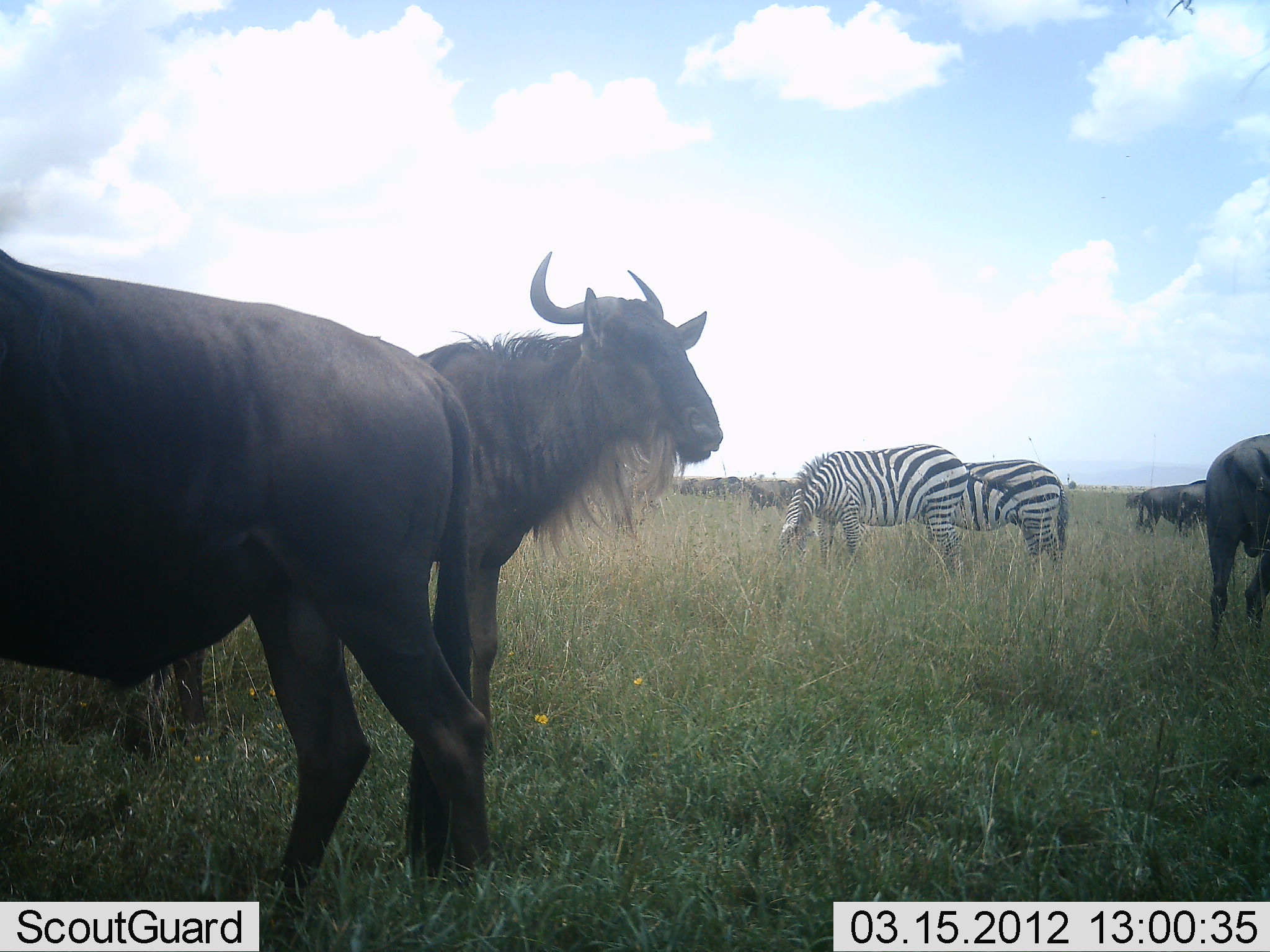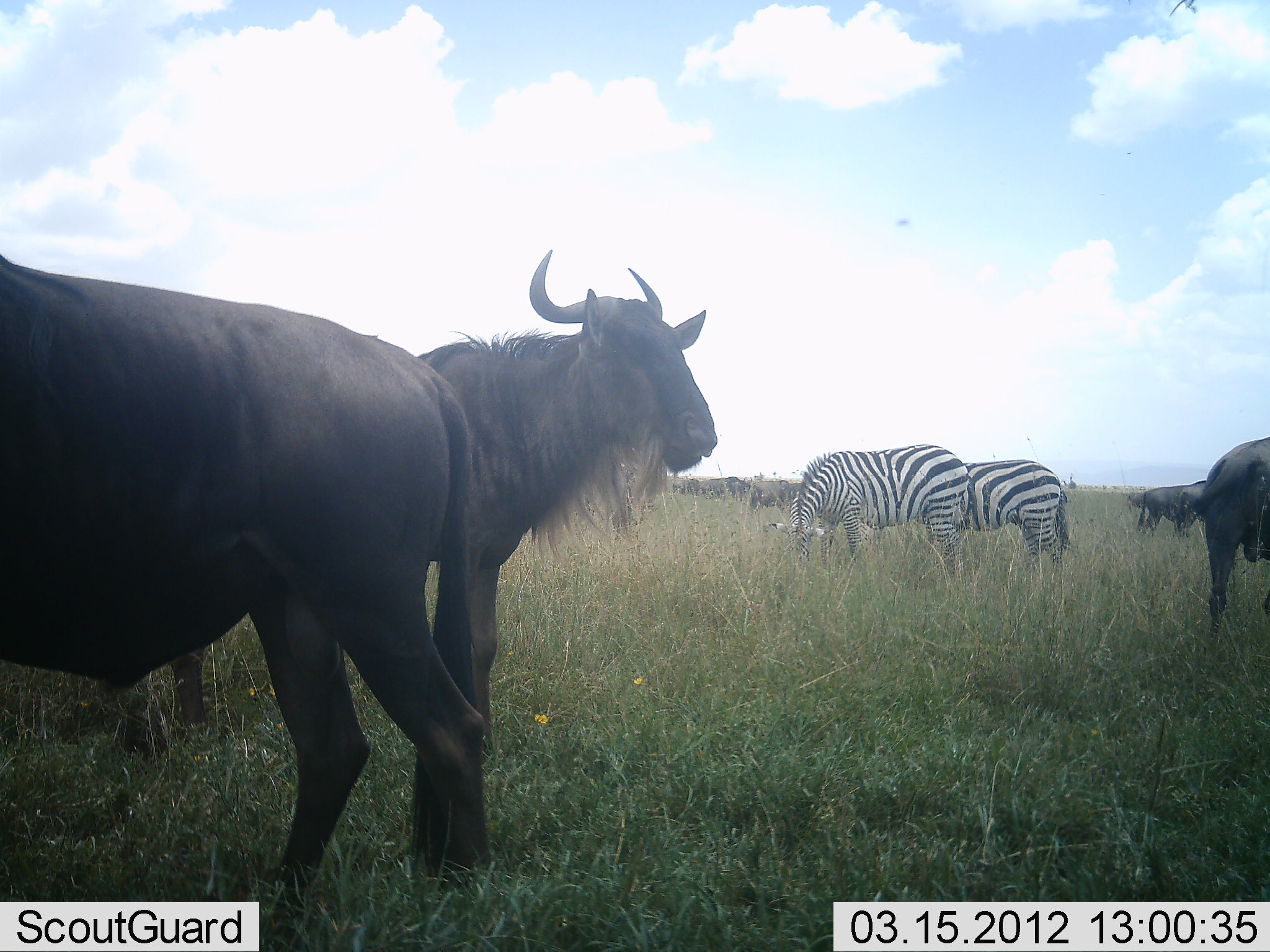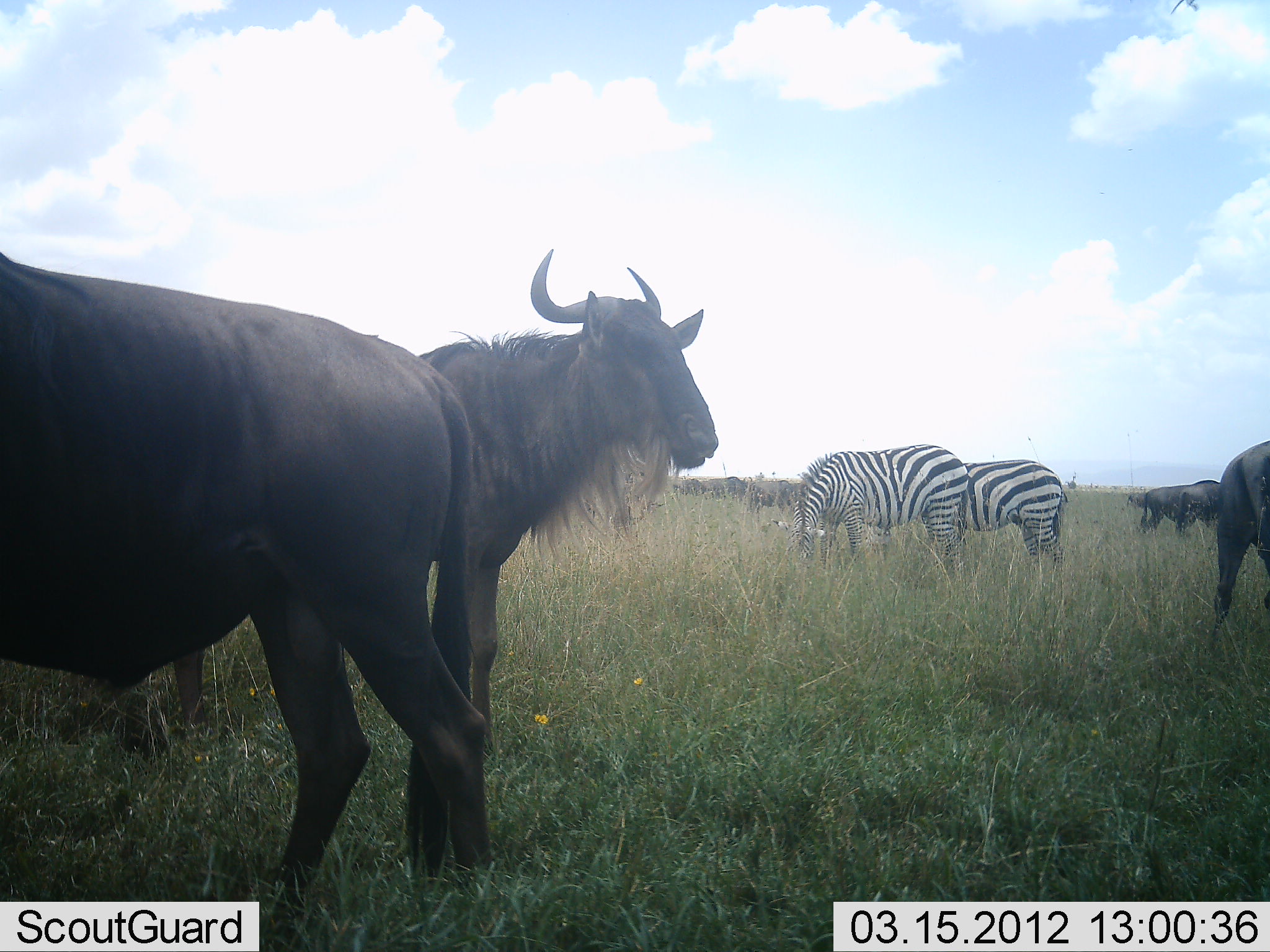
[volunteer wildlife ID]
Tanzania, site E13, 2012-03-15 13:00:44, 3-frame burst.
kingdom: Animalia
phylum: Chordata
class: Mammalia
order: Artiodactyla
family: Bovidae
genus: Connochaetes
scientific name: Connochaetes taurinus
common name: blue wildebeest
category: wildebeest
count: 6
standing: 80%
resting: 0%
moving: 5%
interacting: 5%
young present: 0%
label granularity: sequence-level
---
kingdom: Animalia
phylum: Chordata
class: Mammalia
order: Perissodactyla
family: Equidae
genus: Equus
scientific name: Equus quagga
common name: plains zebra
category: zebra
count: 2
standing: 30%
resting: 0%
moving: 0%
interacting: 0%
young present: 0%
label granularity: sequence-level